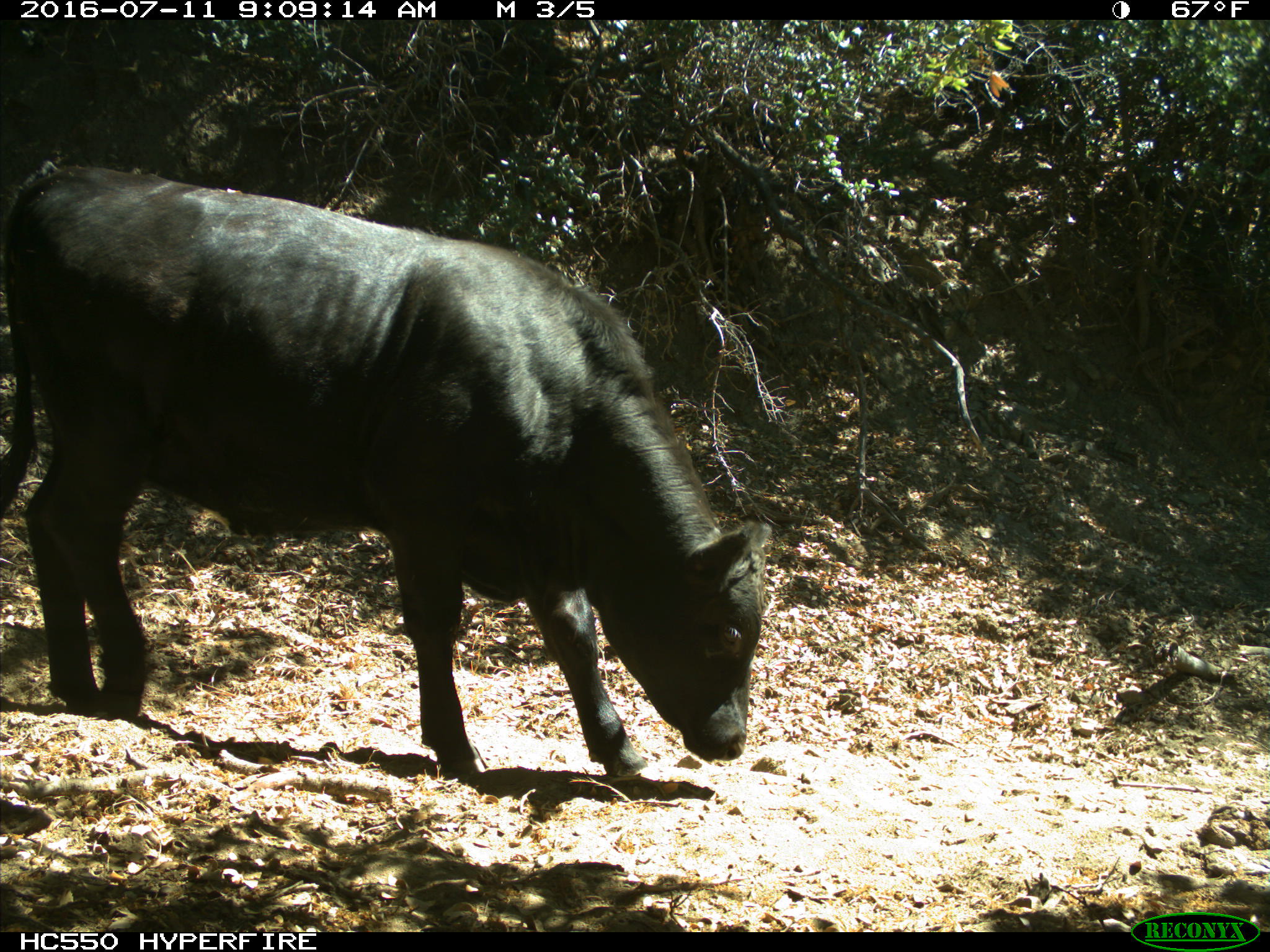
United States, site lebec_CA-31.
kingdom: Animalia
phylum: Chordata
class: Mammalia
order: Artiodactyla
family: Bovidae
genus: Bos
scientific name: Bos taurus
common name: domestic cow